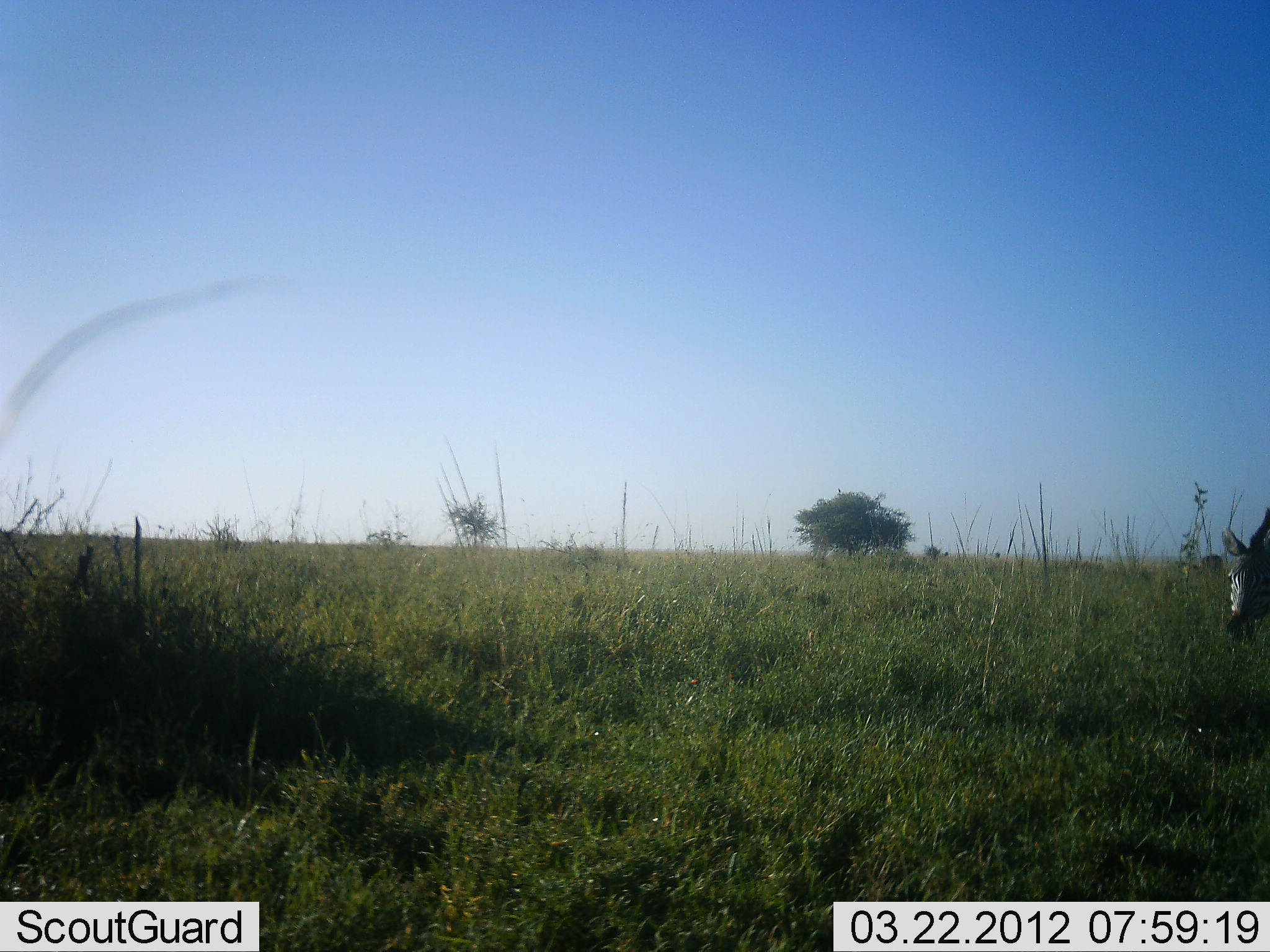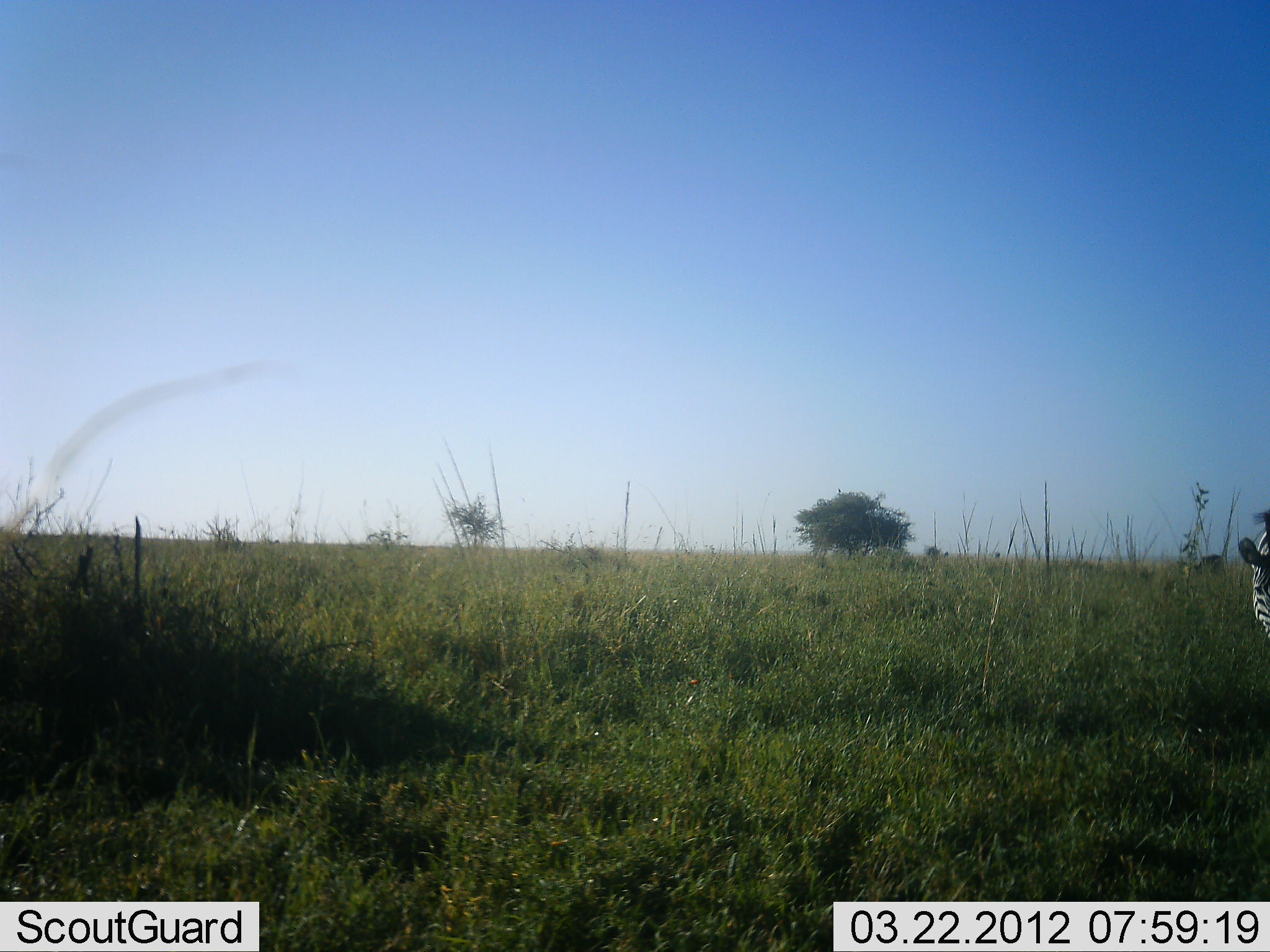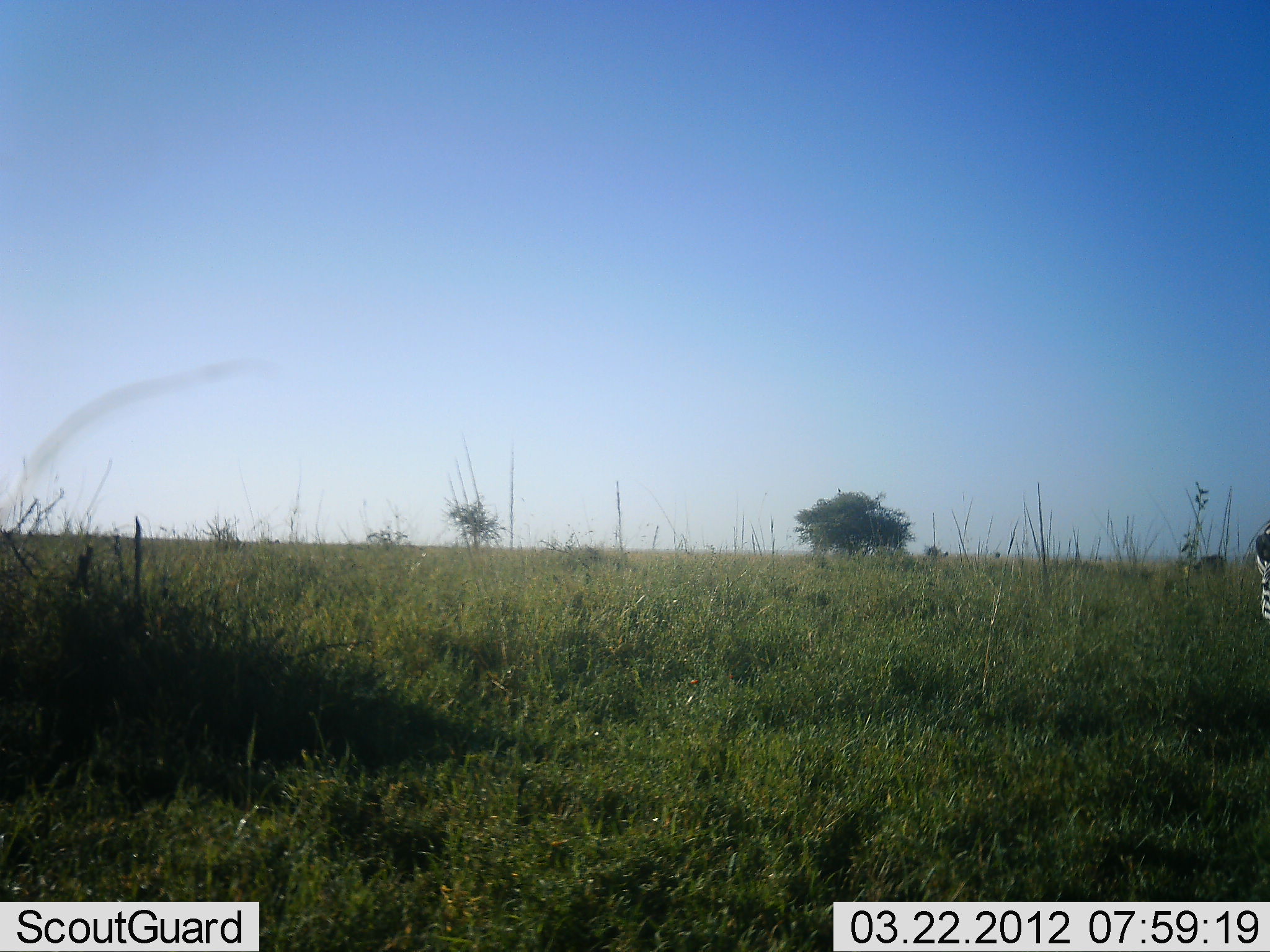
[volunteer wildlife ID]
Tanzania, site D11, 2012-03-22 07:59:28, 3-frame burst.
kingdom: Animalia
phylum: Chordata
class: Mammalia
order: Perissodactyla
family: Equidae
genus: Equus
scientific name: Equus quagga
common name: plains zebra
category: zebra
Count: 1.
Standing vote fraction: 70%.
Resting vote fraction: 4%.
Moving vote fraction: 13%.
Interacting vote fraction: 0%.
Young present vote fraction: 0%.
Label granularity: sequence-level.